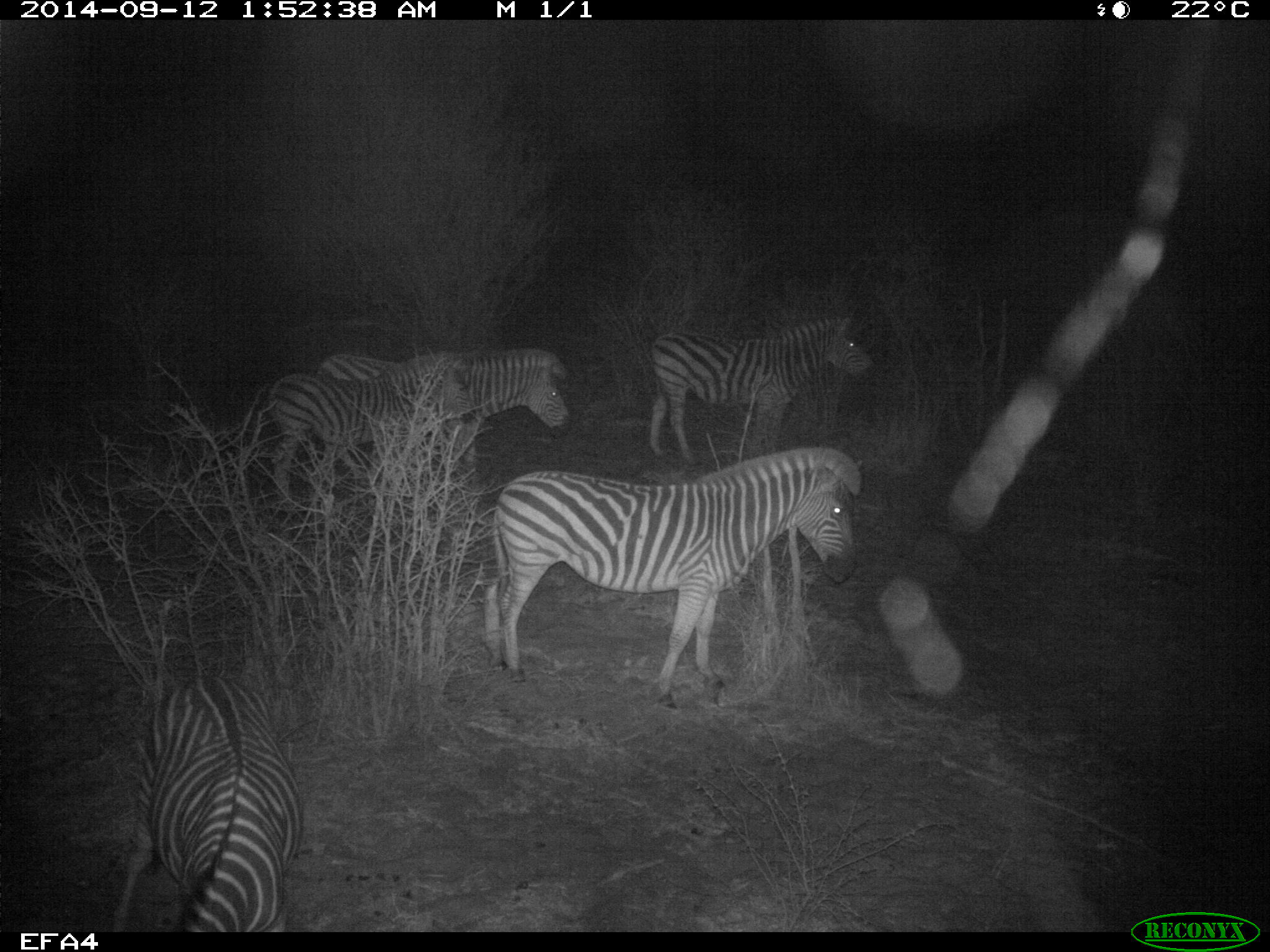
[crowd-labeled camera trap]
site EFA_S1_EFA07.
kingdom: Animalia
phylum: Chordata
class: Mammalia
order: Perissodactyla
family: Equidae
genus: Equus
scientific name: Equus quagga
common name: plains zebra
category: zebraplains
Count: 4.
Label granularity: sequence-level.